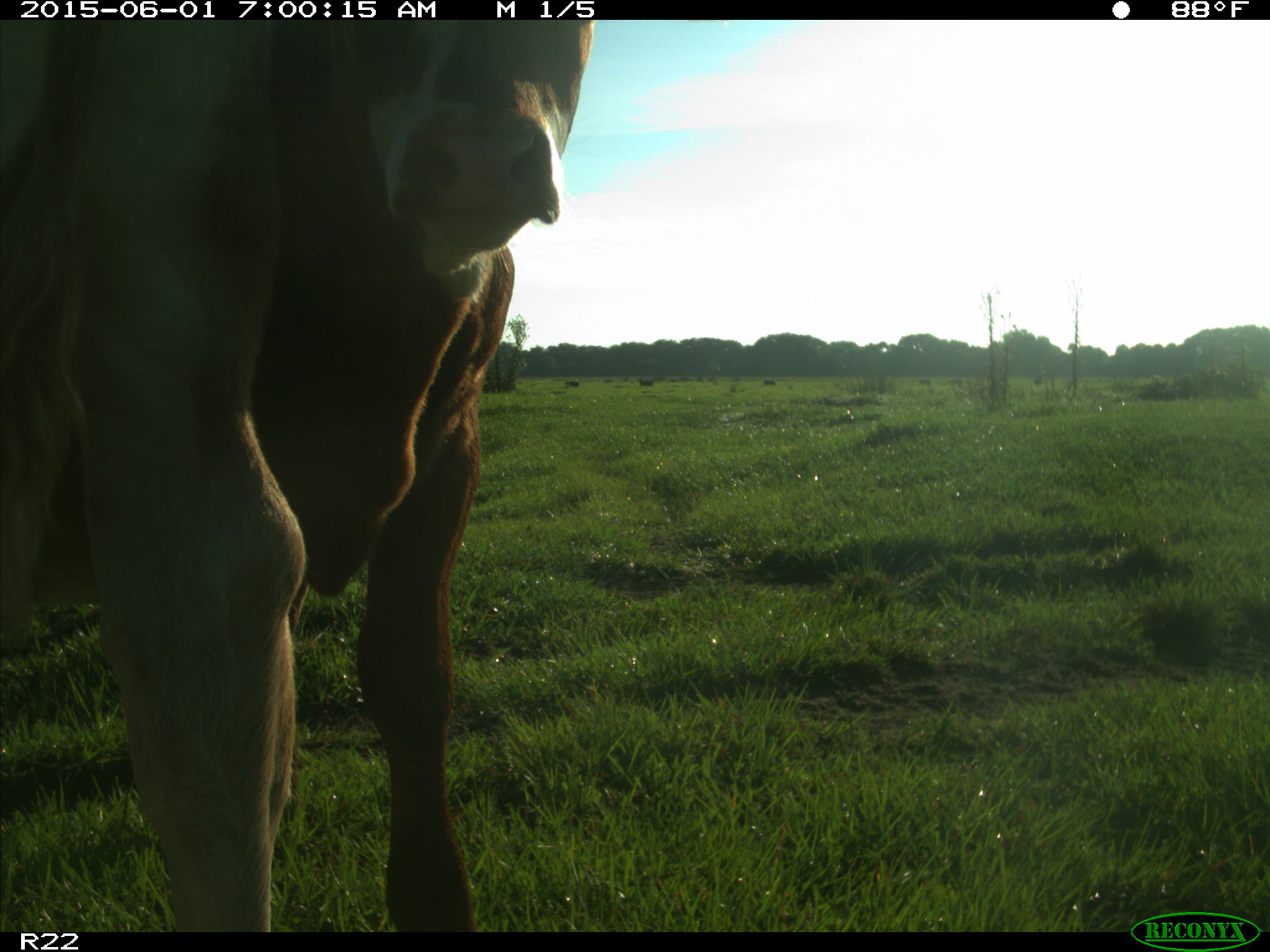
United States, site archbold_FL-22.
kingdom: Animalia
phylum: Chordata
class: Mammalia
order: Artiodactyla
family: Bovidae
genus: Bos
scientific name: Bos taurus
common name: domestic cow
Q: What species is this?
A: Bos taurus (domestic cow).